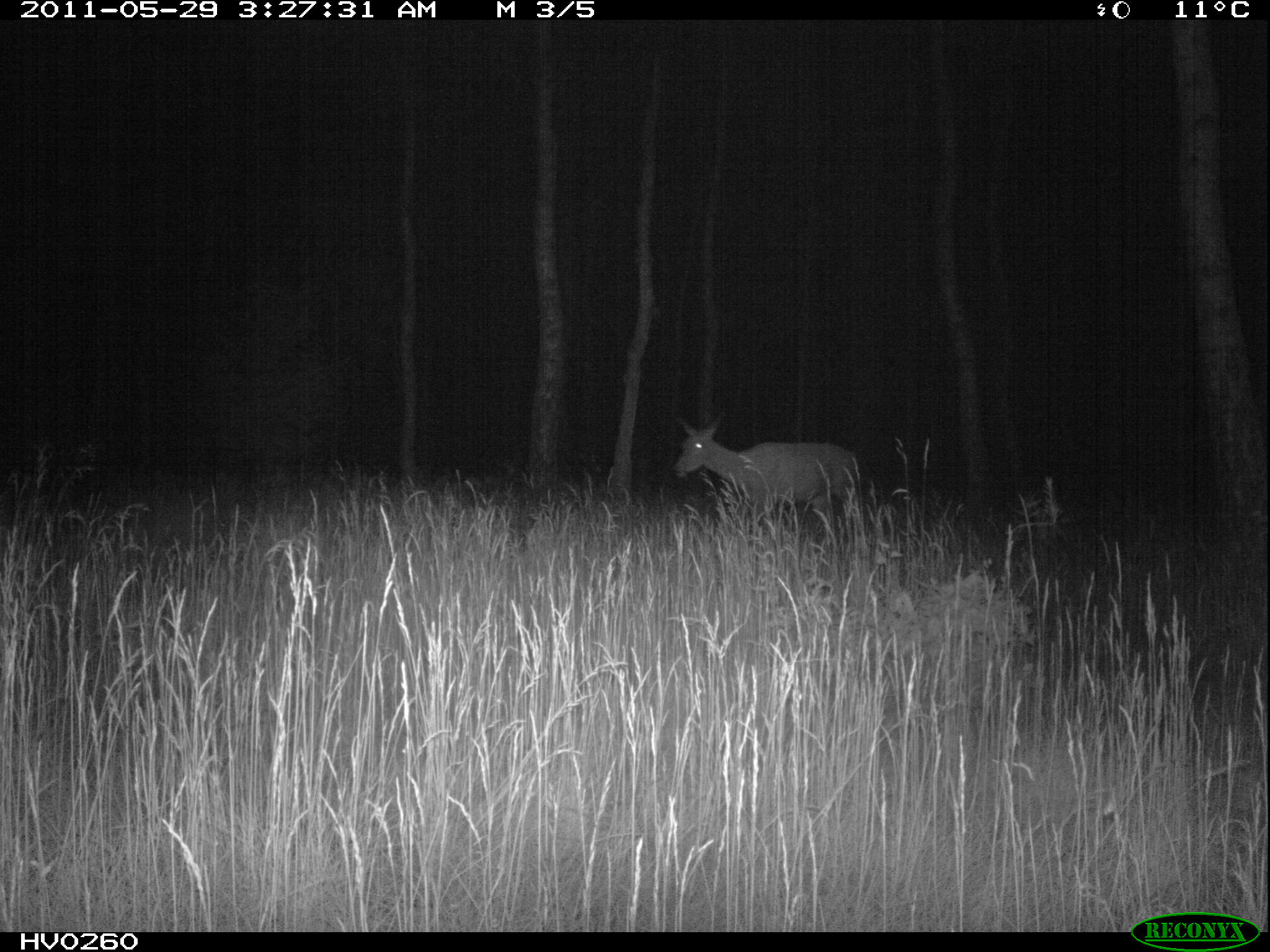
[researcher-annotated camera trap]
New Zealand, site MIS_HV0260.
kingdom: Animalia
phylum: Chordata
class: Mammalia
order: Artiodactyla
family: Cervidae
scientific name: Cervidae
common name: deer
Deer (Cervidae).